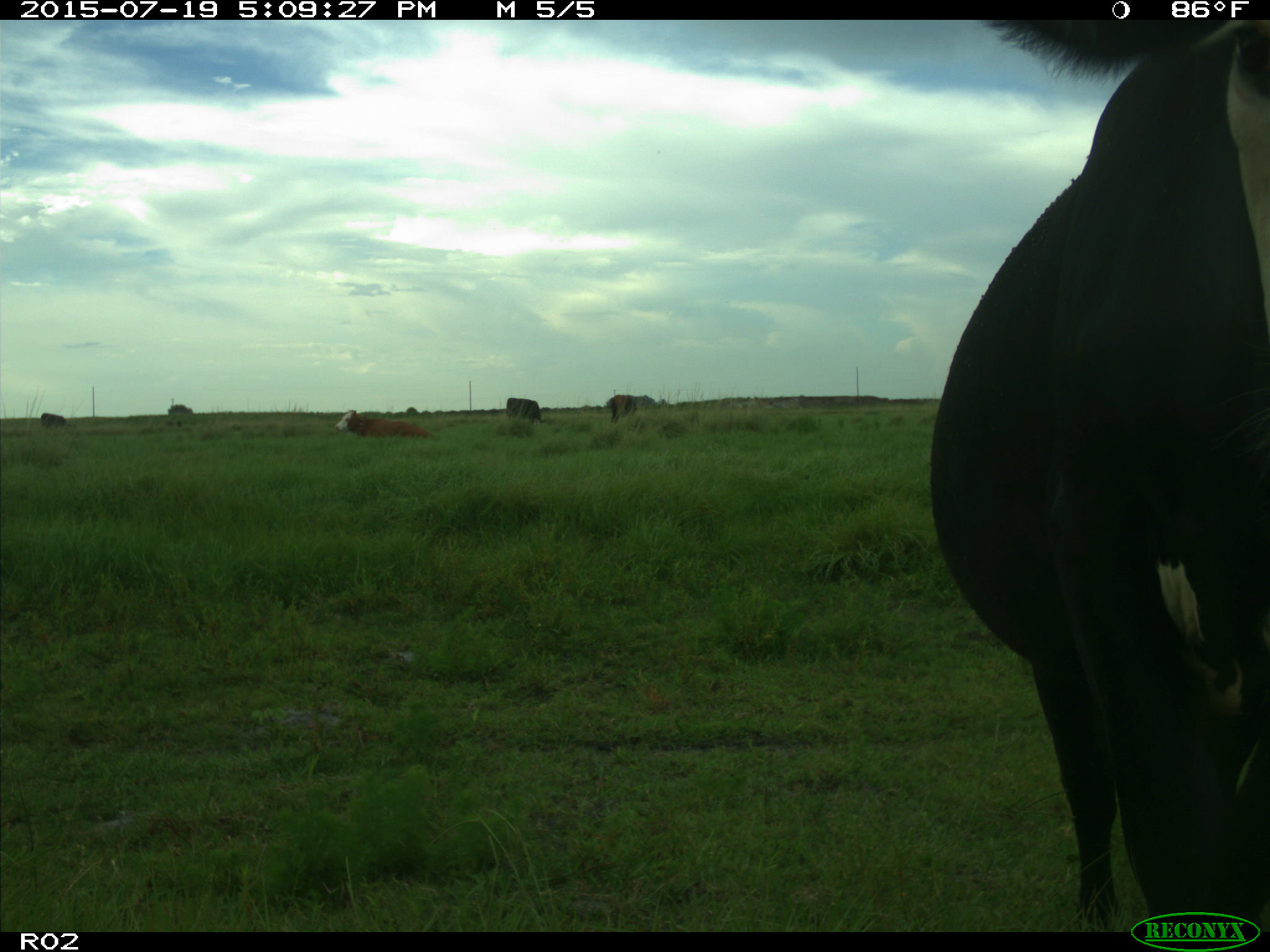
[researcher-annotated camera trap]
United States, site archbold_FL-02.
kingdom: Animalia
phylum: Chordata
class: Mammalia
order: Artiodactyla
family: Bovidae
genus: Bos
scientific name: Bos taurus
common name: domestic cow